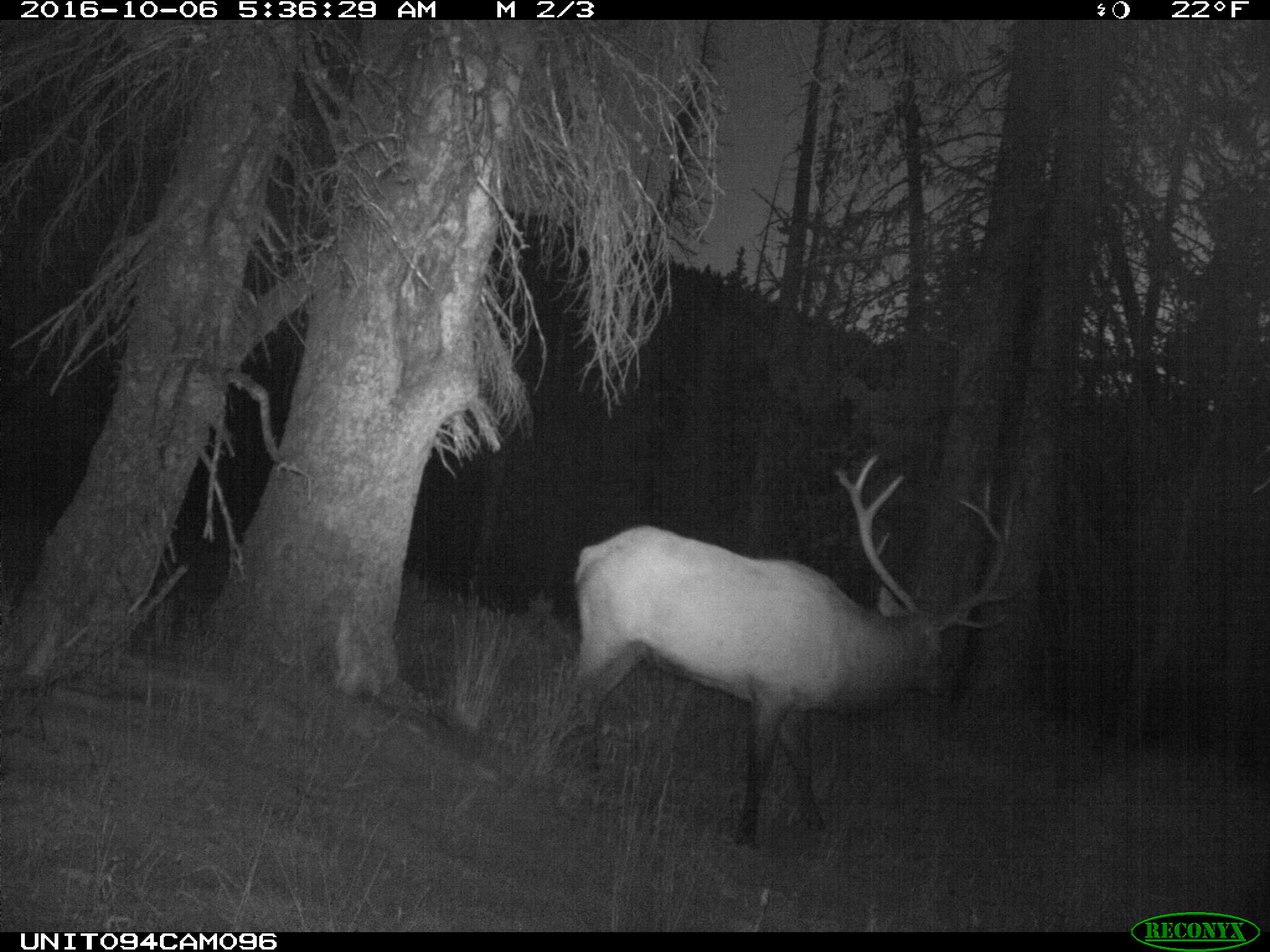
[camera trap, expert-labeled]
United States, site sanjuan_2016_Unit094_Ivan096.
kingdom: Animalia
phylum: Chordata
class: Mammalia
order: Artiodactyla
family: Cervidae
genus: Cervus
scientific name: Cervus elaphus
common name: red deer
Cervus elaphus (red deer).